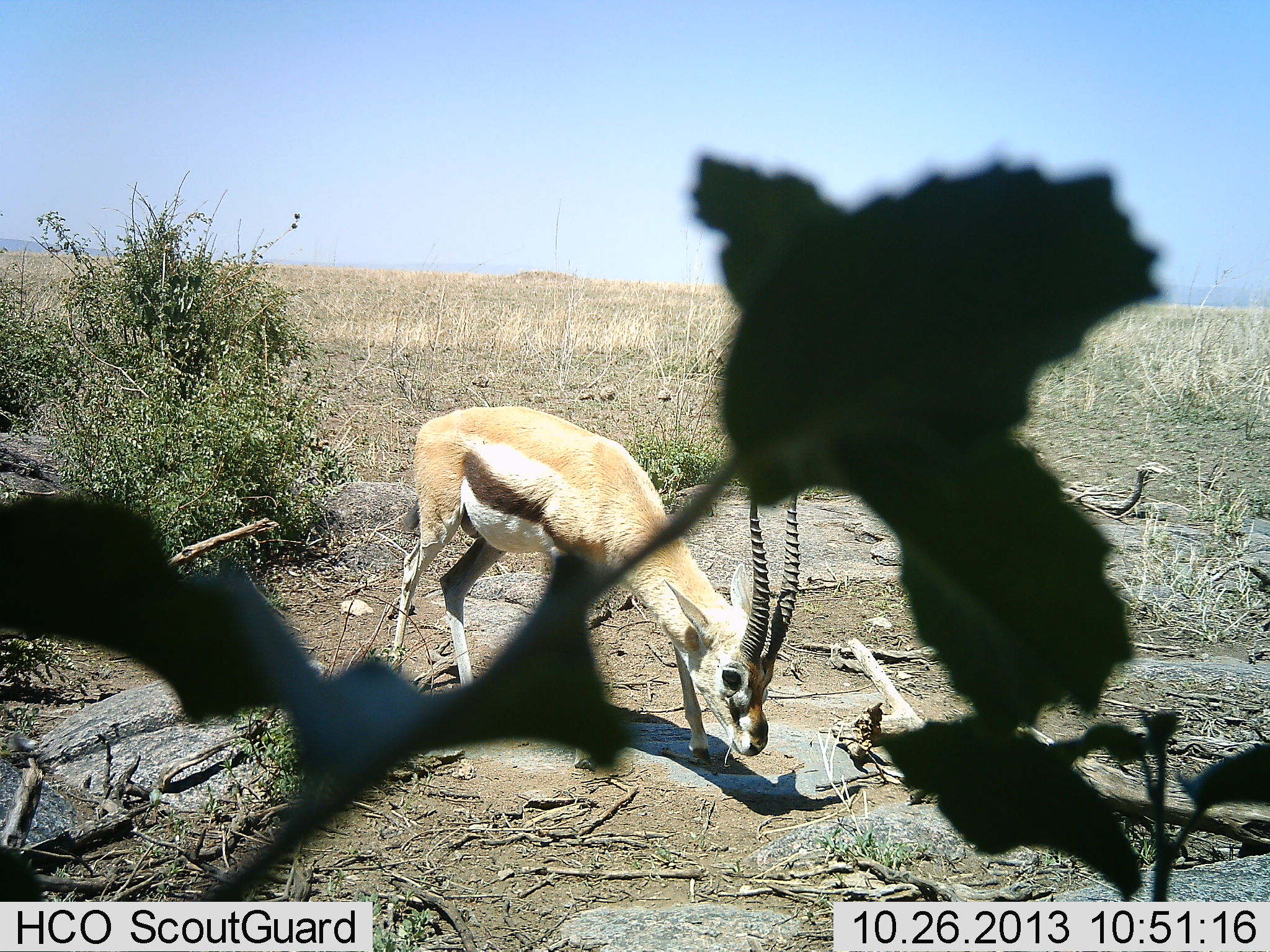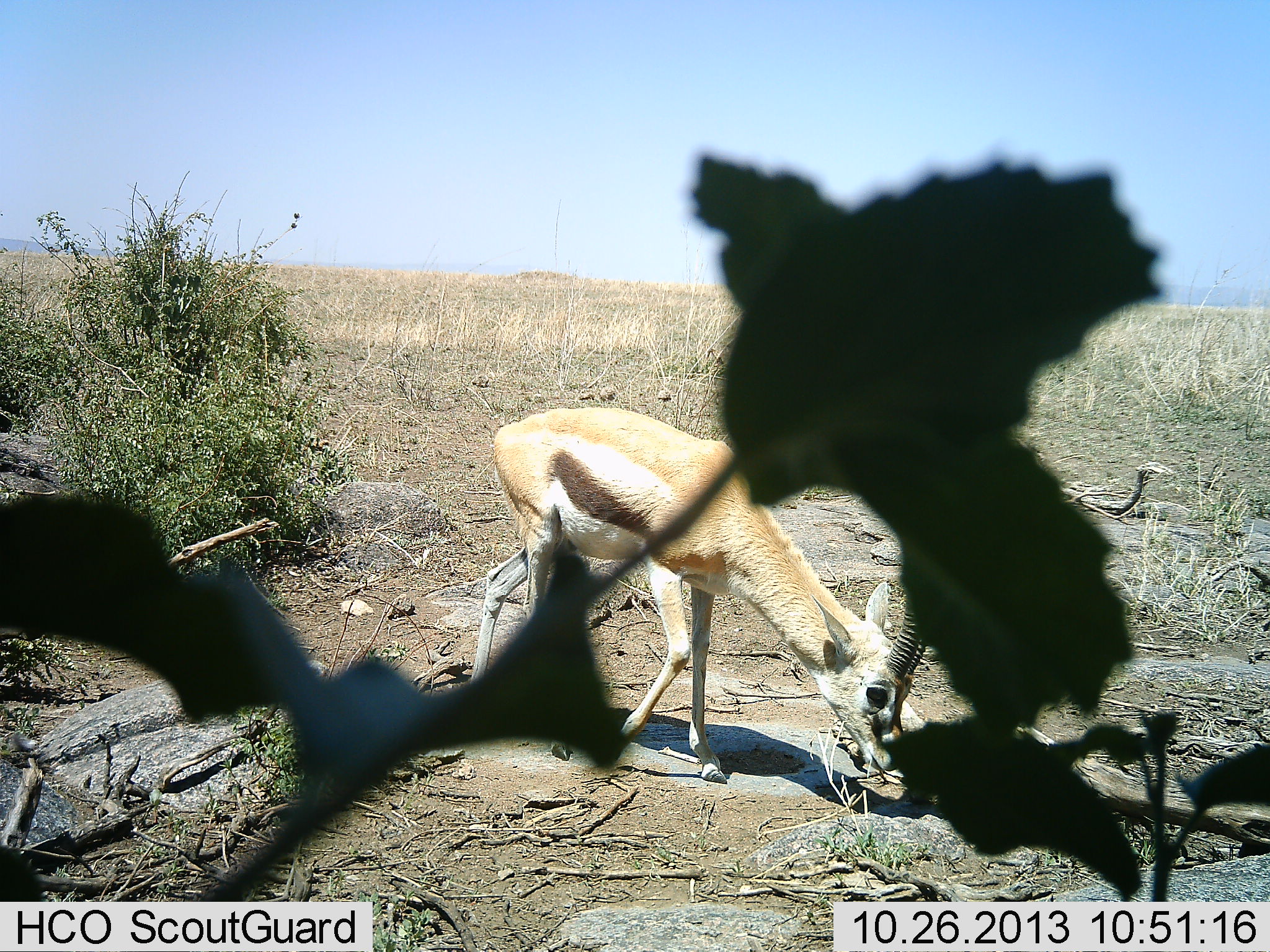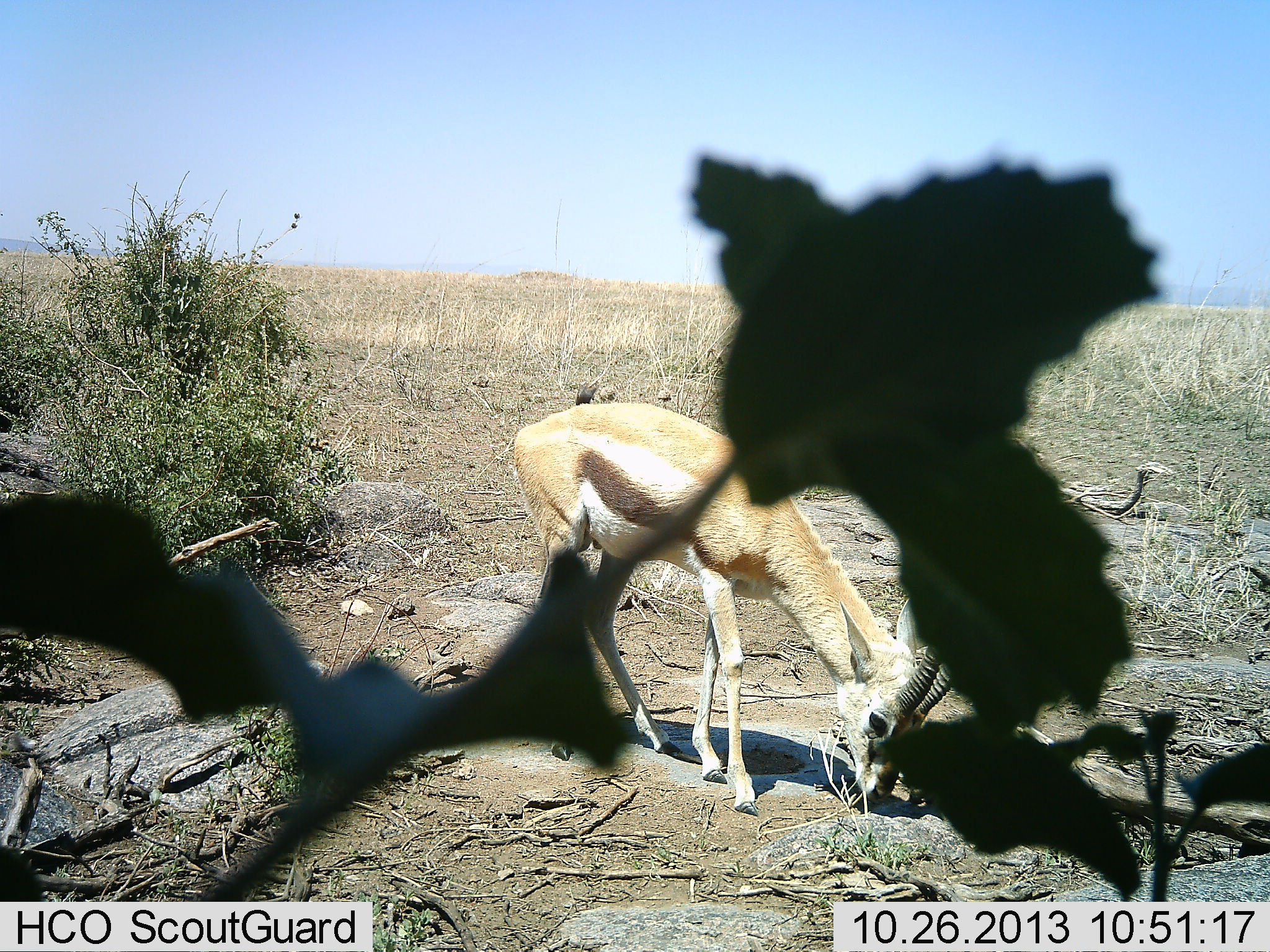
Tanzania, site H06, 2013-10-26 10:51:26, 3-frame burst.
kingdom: Animalia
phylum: Chordata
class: Mammalia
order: Artiodactyla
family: Bovidae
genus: Eudorcas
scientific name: Eudorcas thomsonii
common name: thomson's gazelle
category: gazellethomsons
Gazellethomsons (thomson's gazelle) (Eudorcas thomsonii), count 1. Behavior (volunteer vote fractions): standing 0%, resting 0%, moving 30%, interacting 0%. Young present (vote fraction): 0%. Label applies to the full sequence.